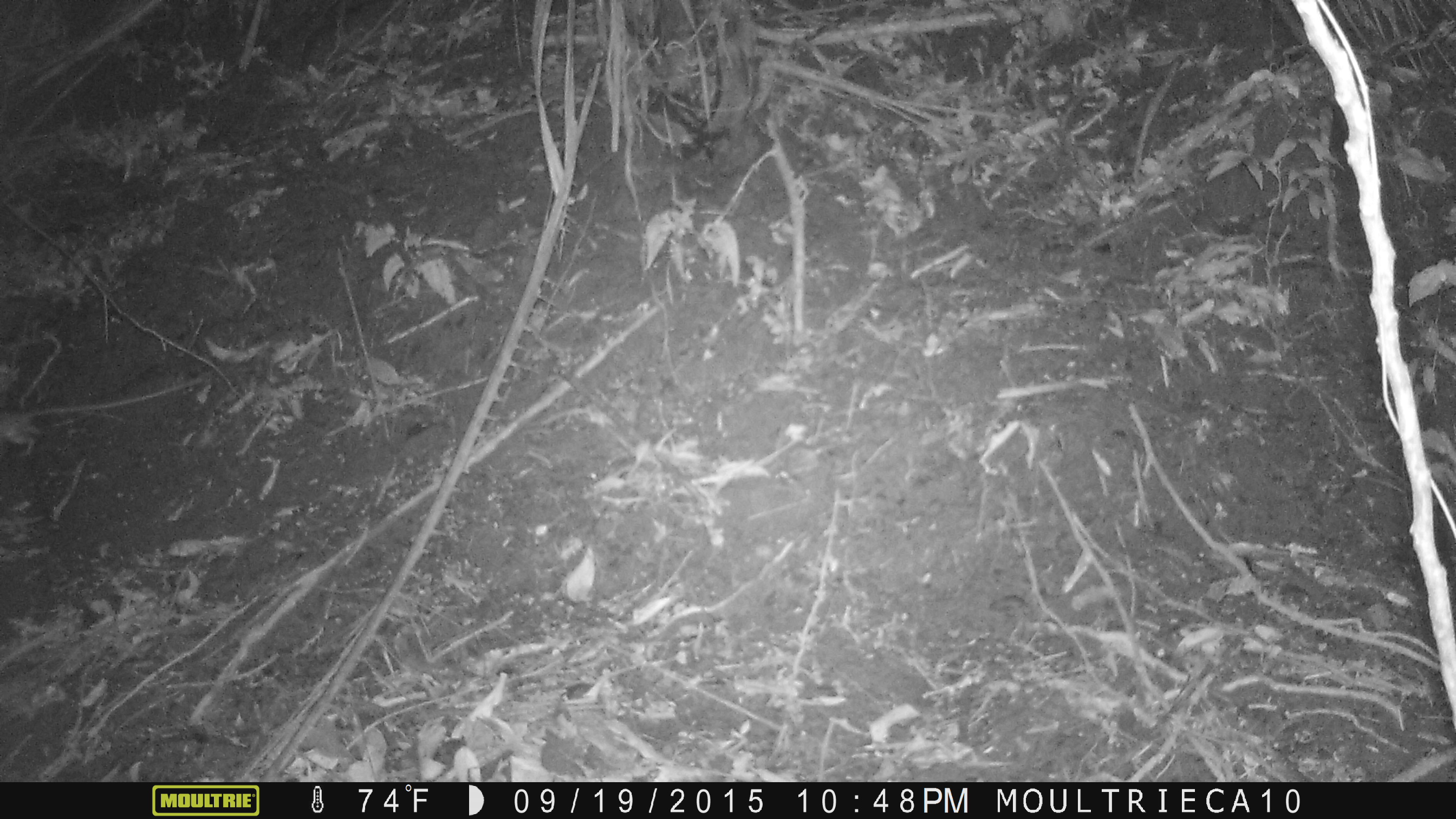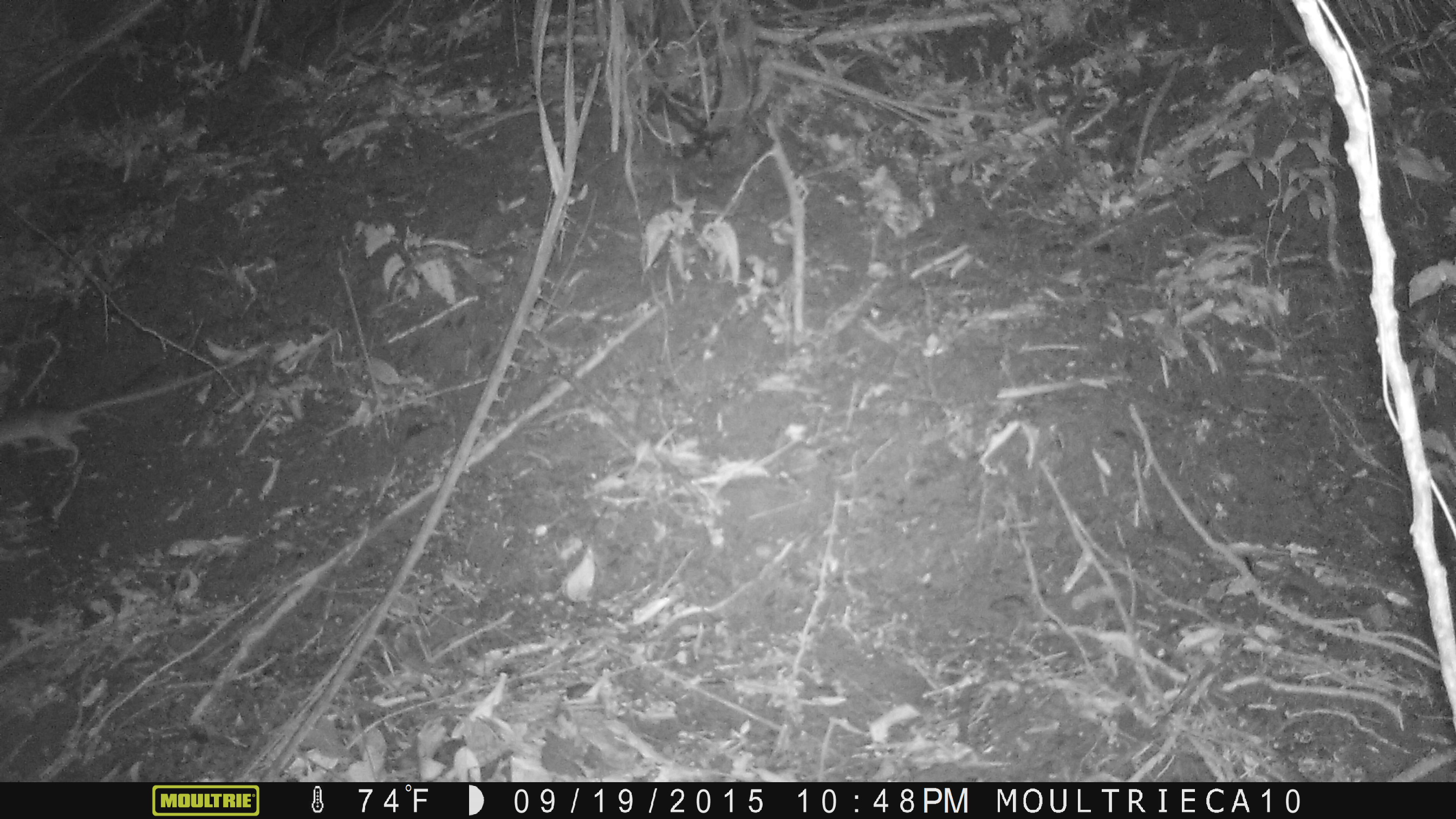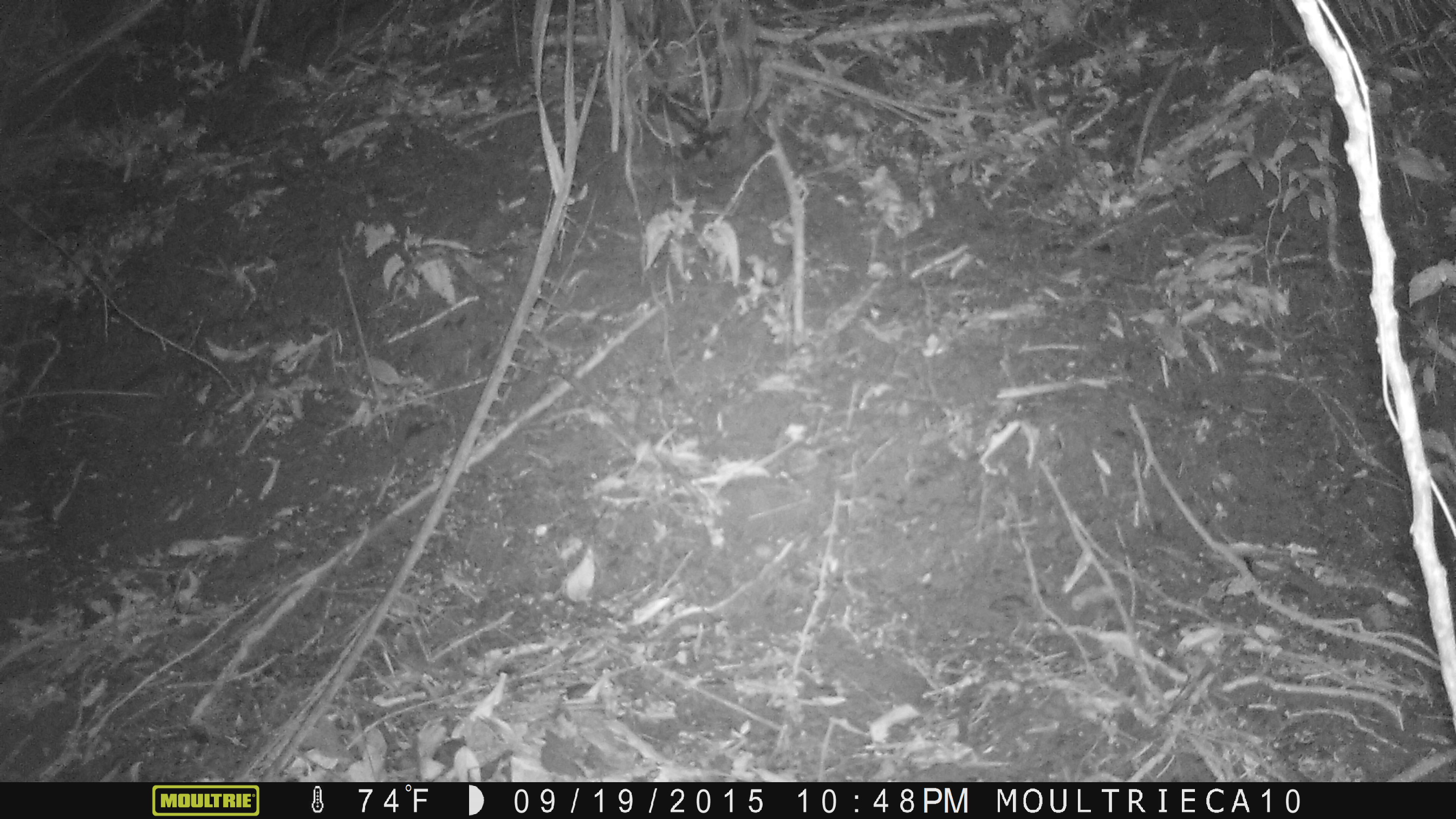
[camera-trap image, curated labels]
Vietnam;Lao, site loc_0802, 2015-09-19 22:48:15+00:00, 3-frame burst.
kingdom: Animalia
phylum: Chordata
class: Mammalia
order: Rodentia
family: Muridae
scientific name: Muridae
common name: old-world mice and rats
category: unidentified murid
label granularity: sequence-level